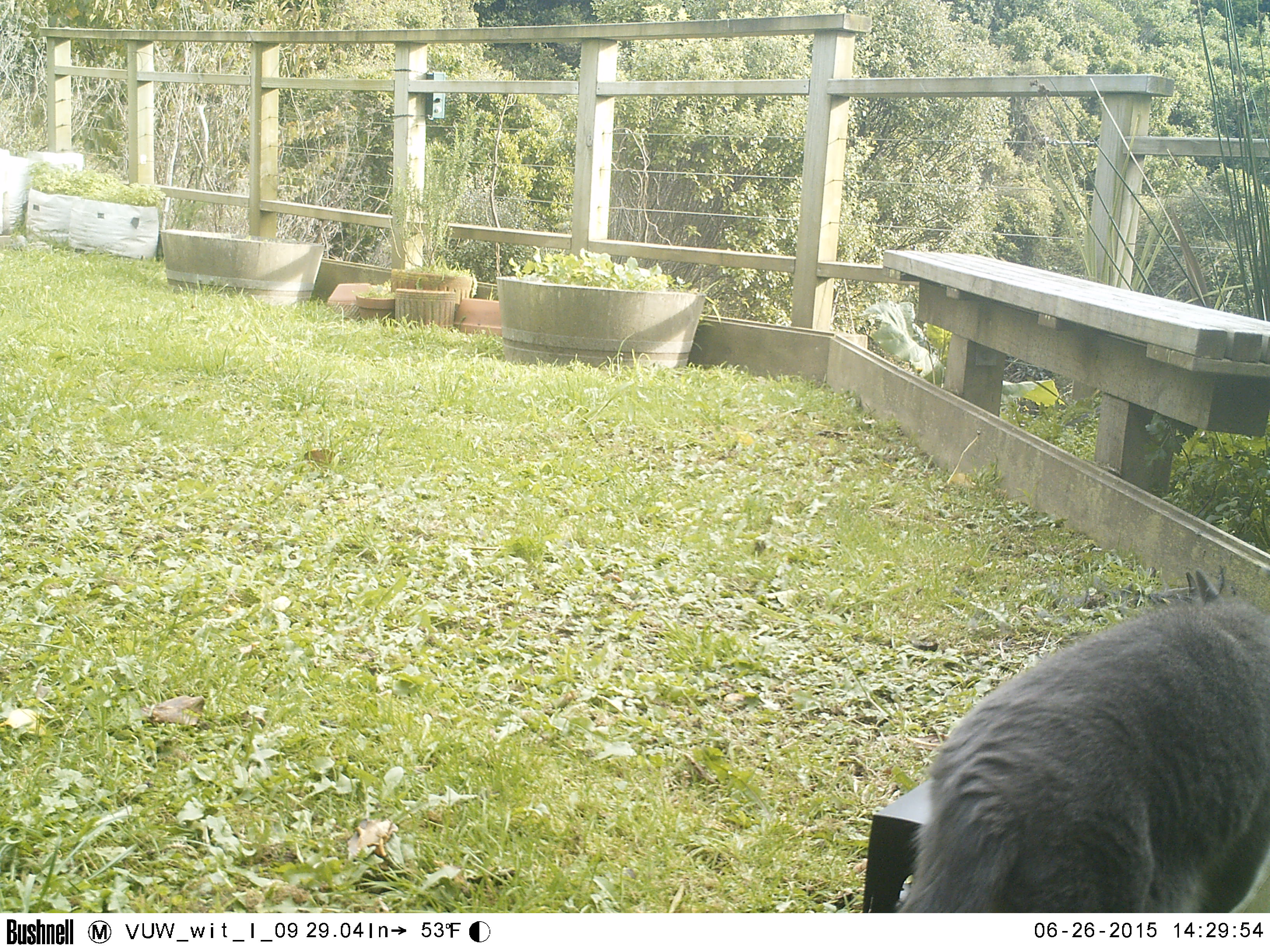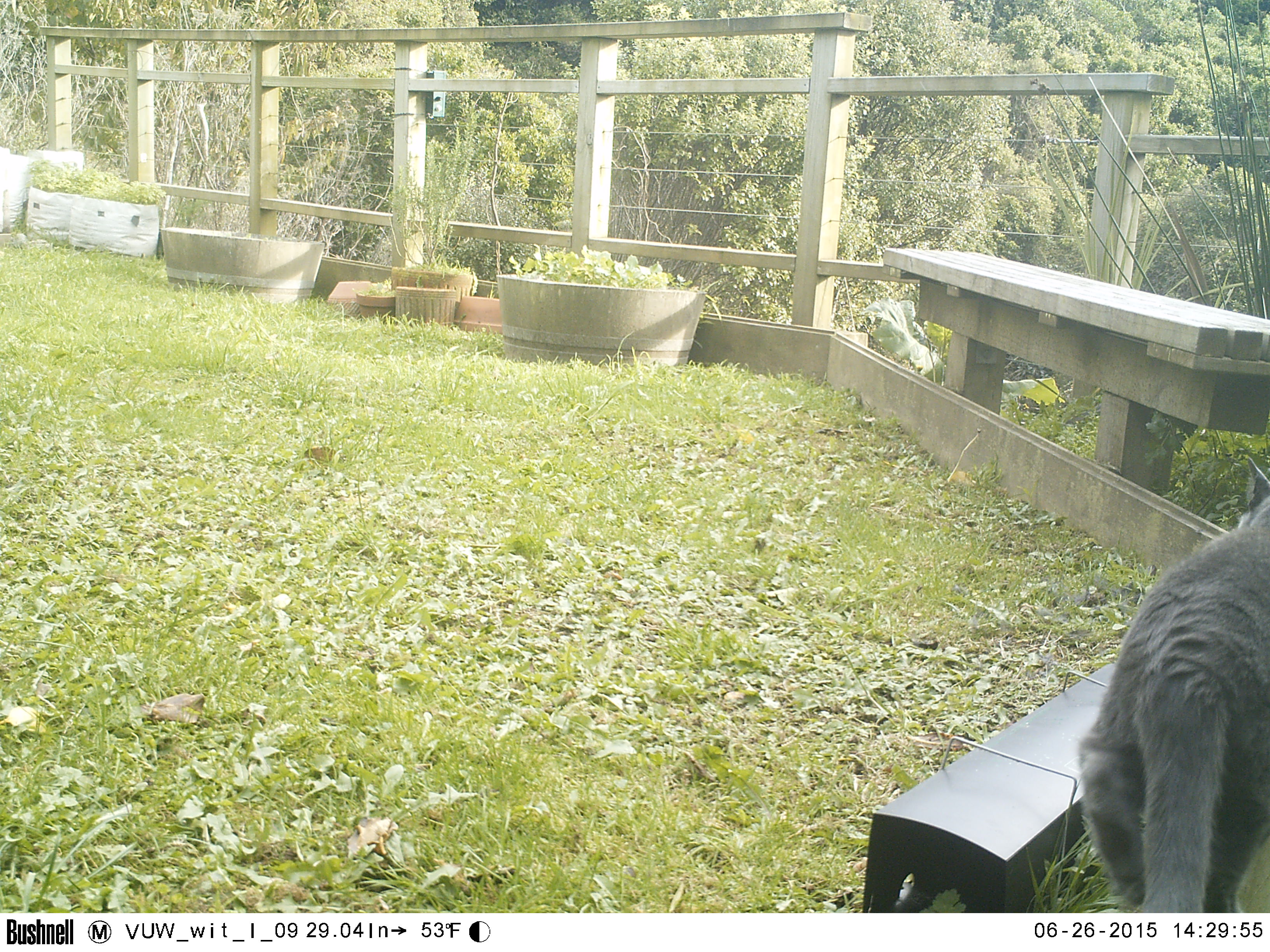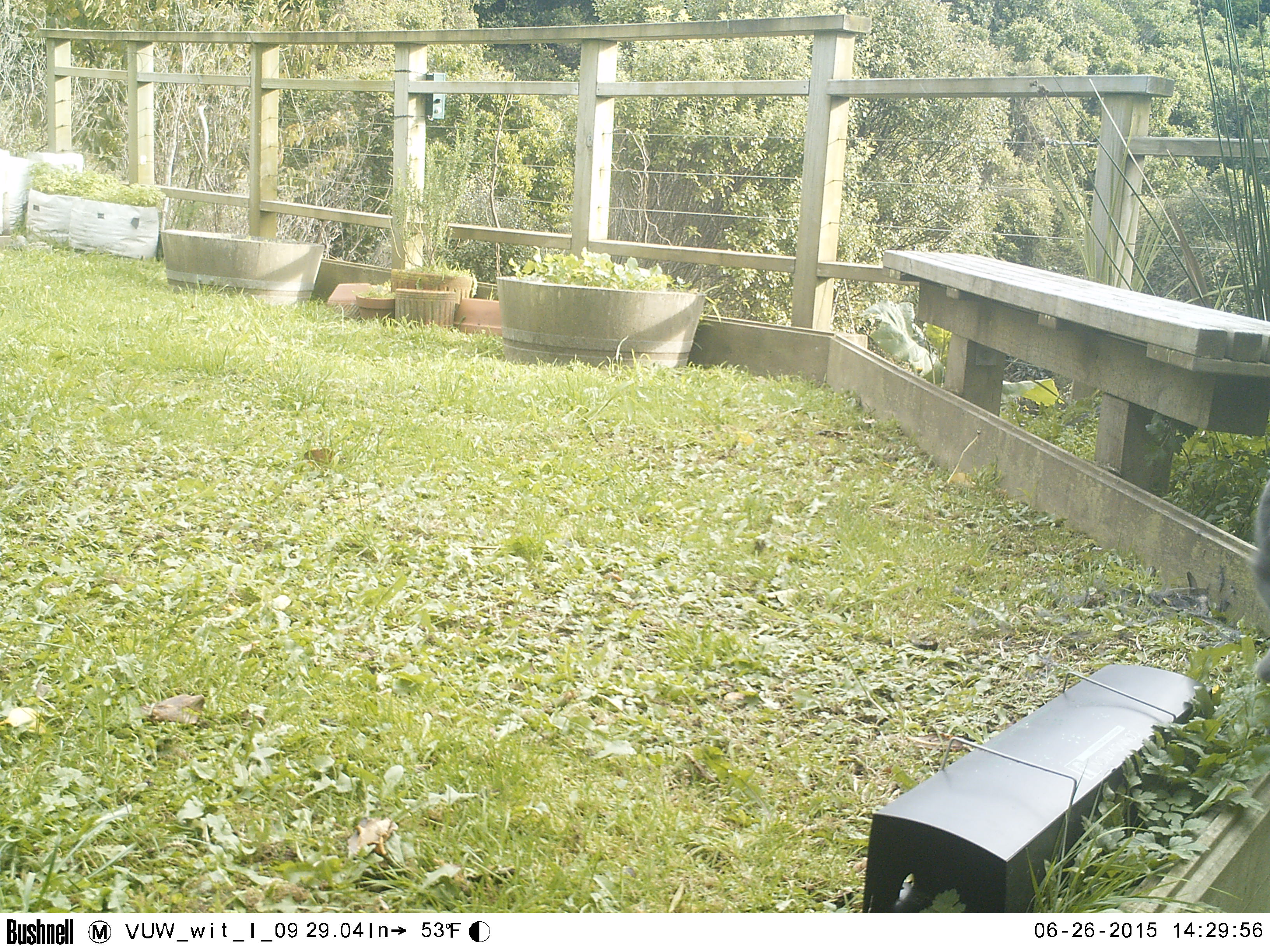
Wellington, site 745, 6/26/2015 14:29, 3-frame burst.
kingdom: Animalia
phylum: Chordata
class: Mammalia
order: Carnivora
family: Felidae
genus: Felis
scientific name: Felis catus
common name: cat